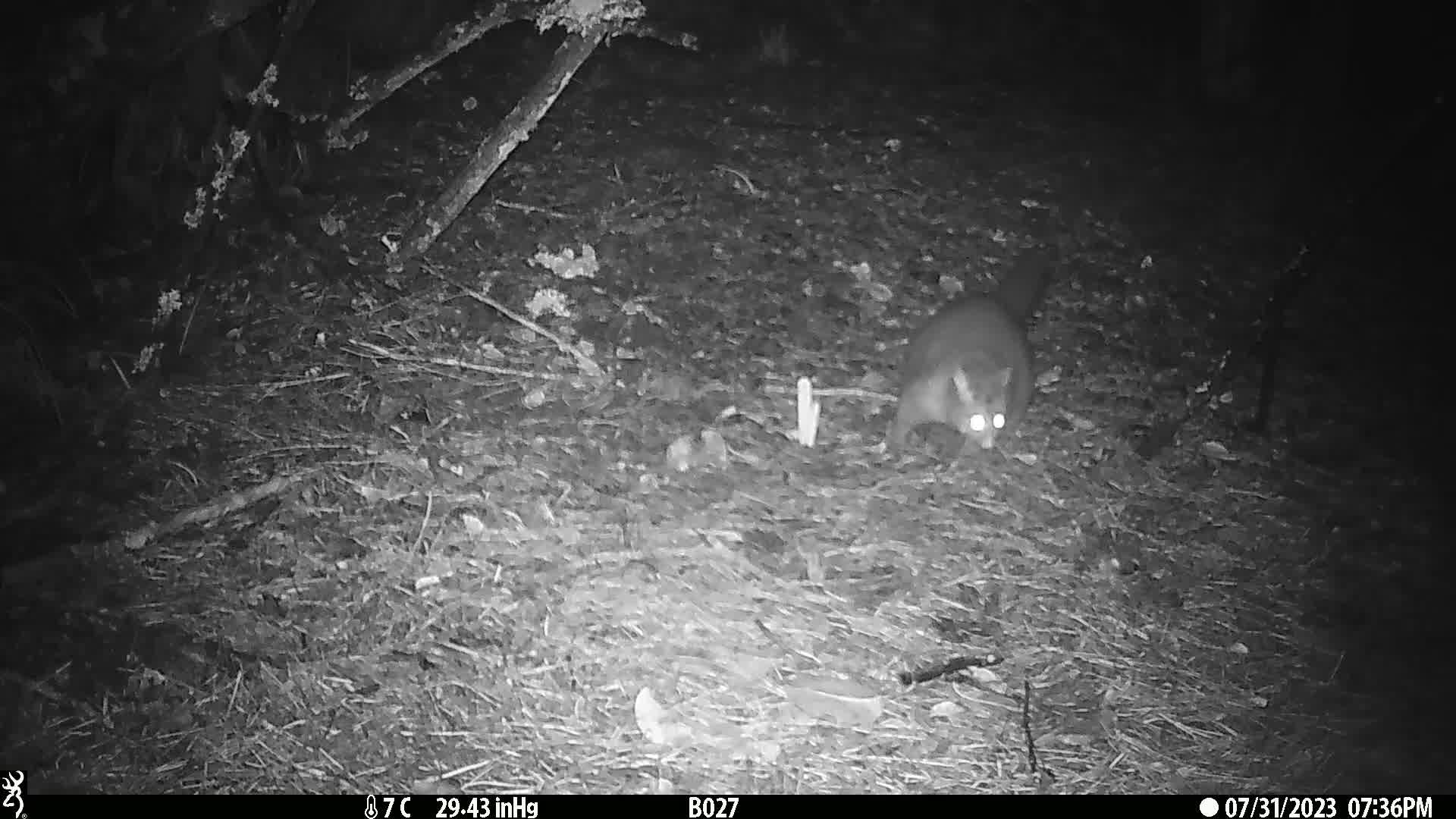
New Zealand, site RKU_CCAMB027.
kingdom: Animalia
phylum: Chordata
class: Mammalia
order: Diprotodontia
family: Phalangeridae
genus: Trichosurus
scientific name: Trichosurus vulpecula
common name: common brushtail possum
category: possum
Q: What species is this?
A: Possum (common brushtail possum) (Trichosurus vulpecula).